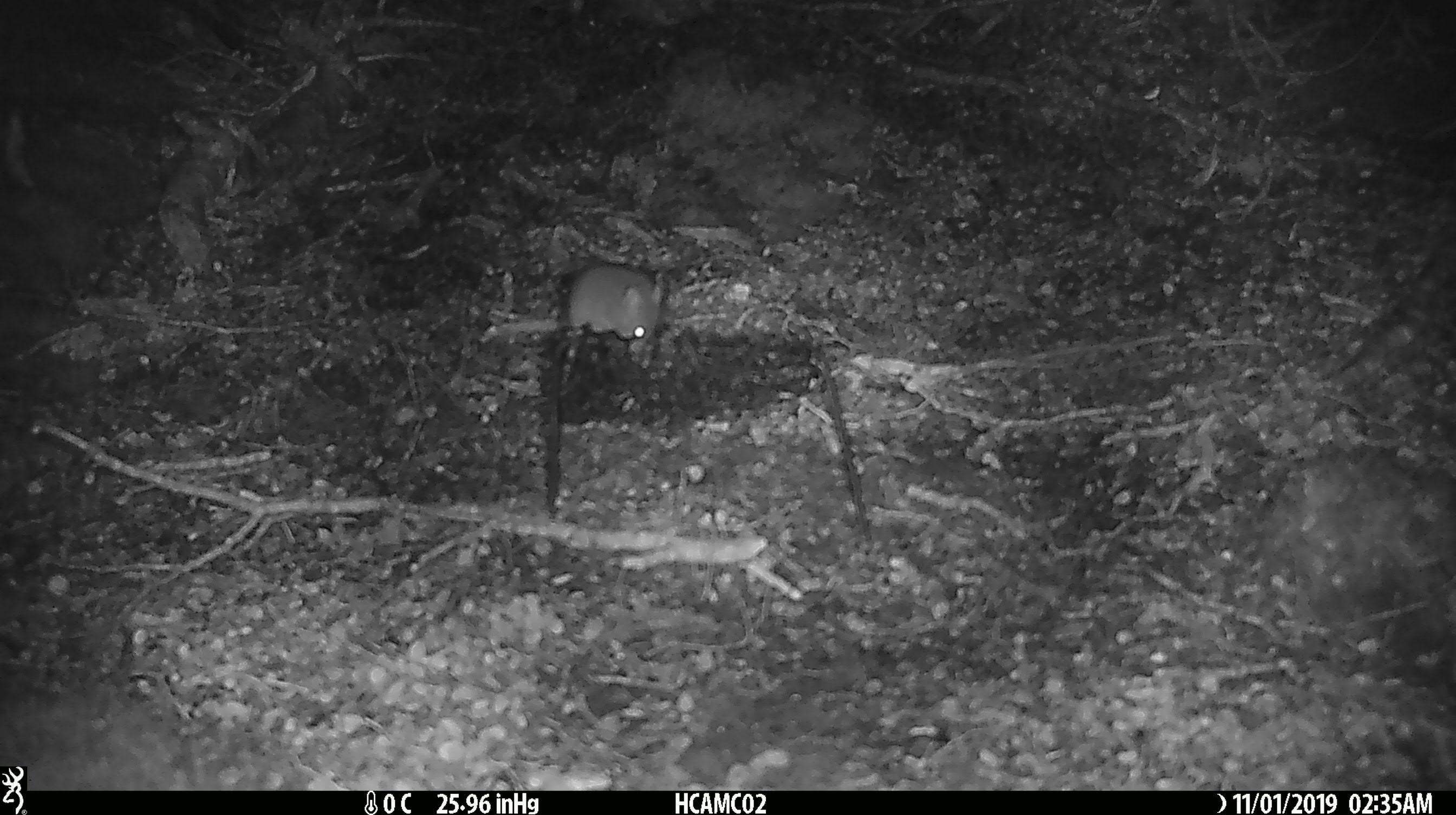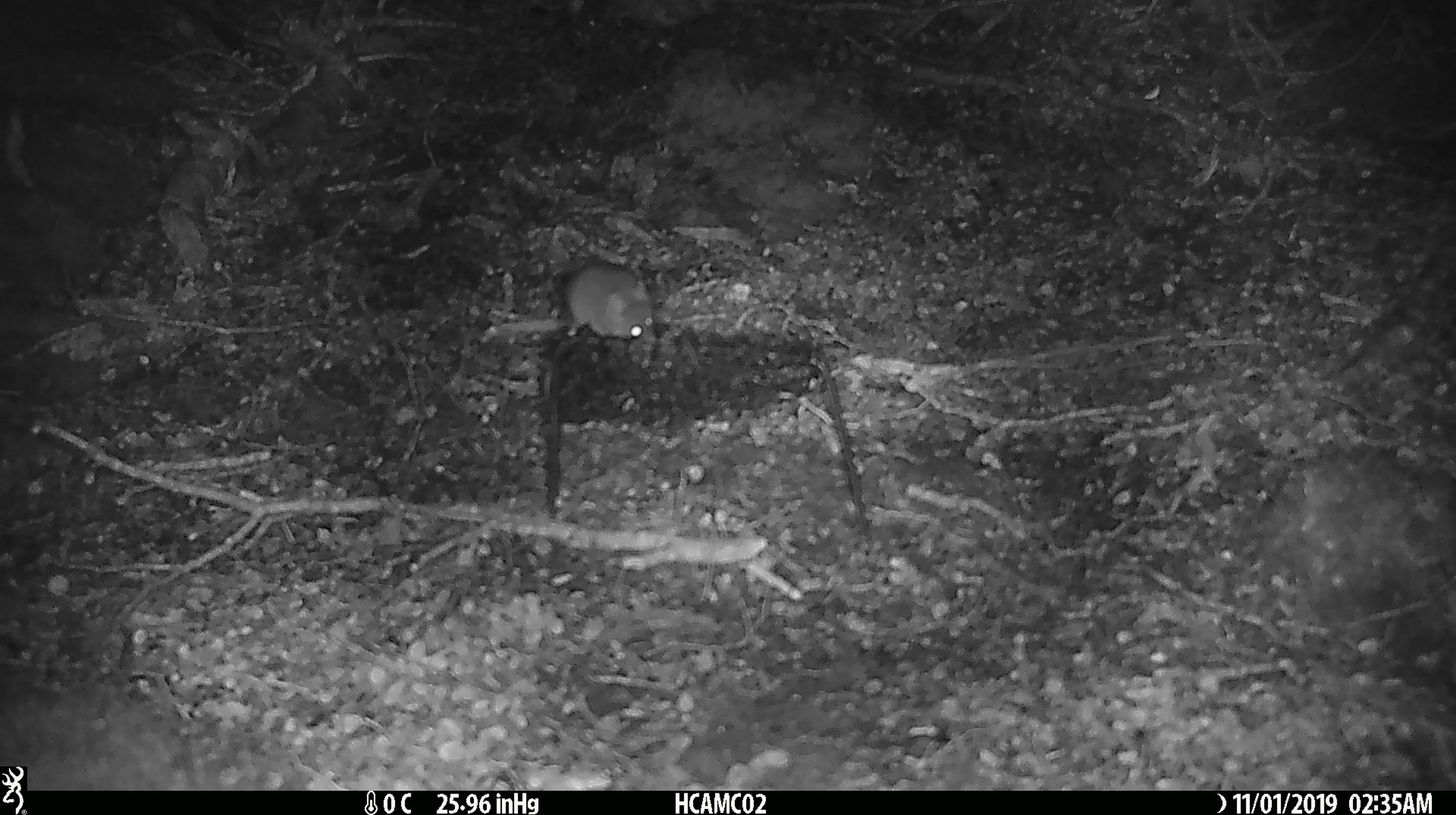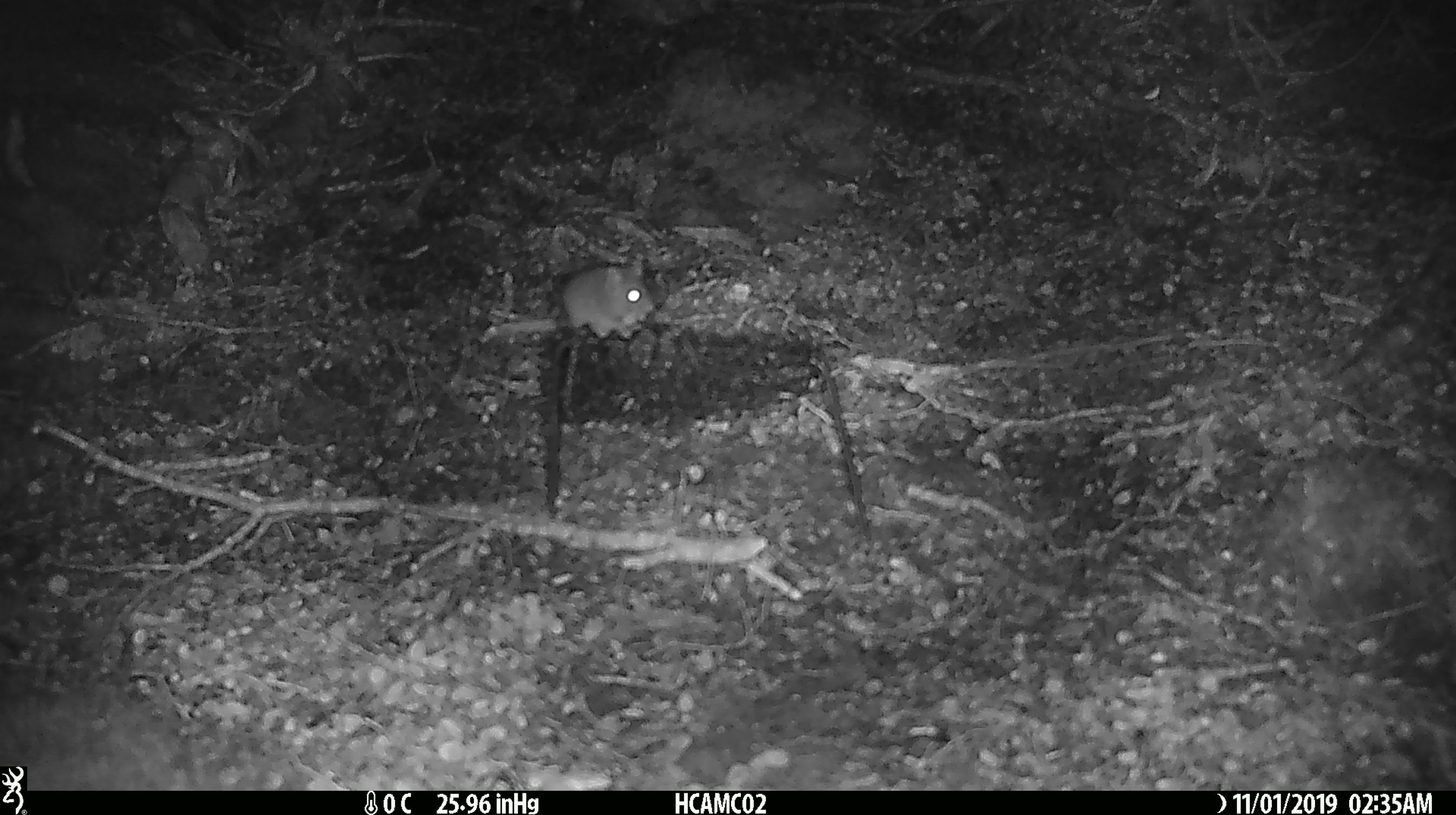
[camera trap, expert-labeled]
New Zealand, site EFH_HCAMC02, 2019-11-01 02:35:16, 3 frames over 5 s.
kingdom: Animalia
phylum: Chordata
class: Mammalia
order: Rodentia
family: Muridae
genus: Mus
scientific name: Mus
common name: mouse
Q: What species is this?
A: Mouse (Mus).